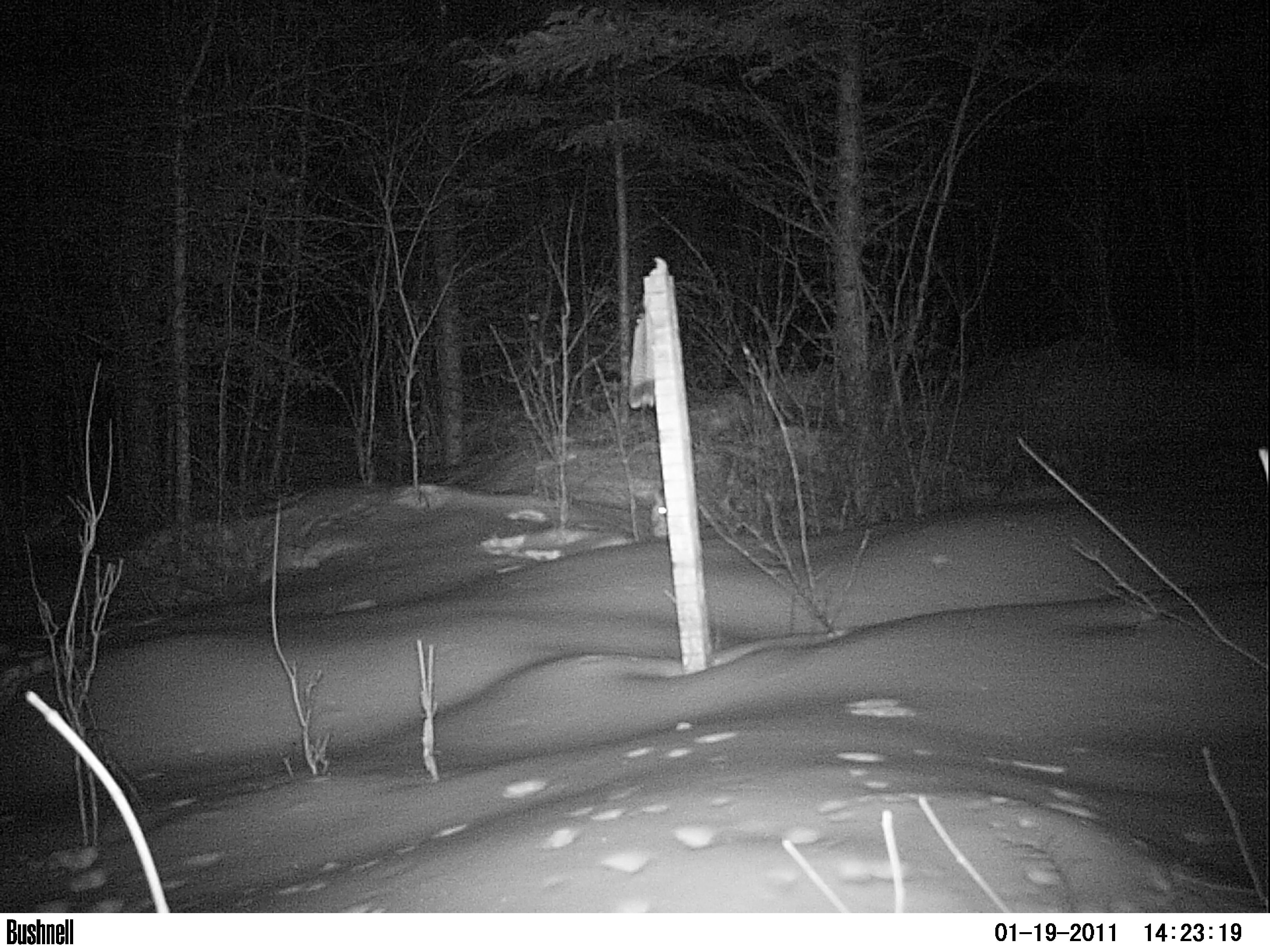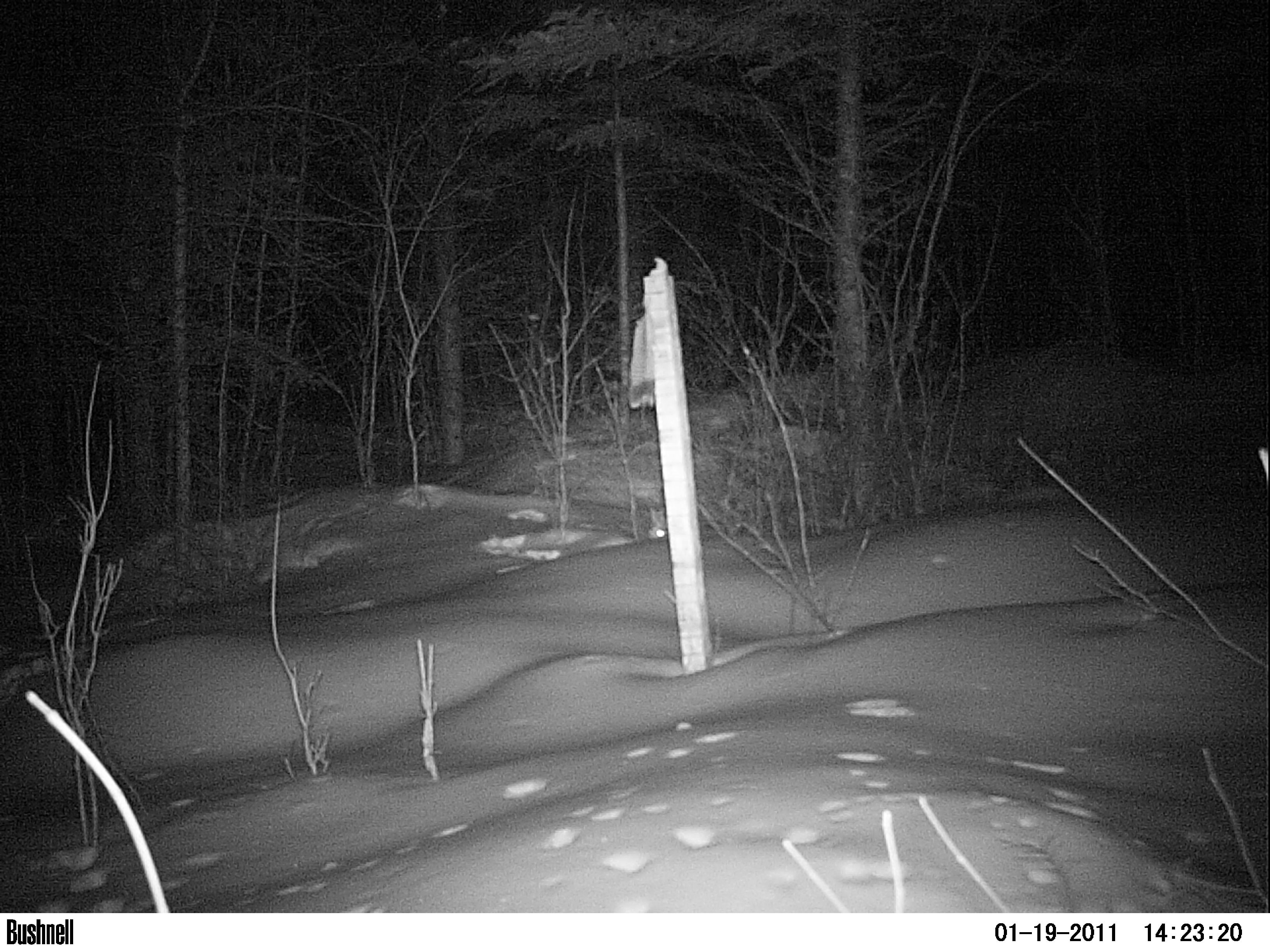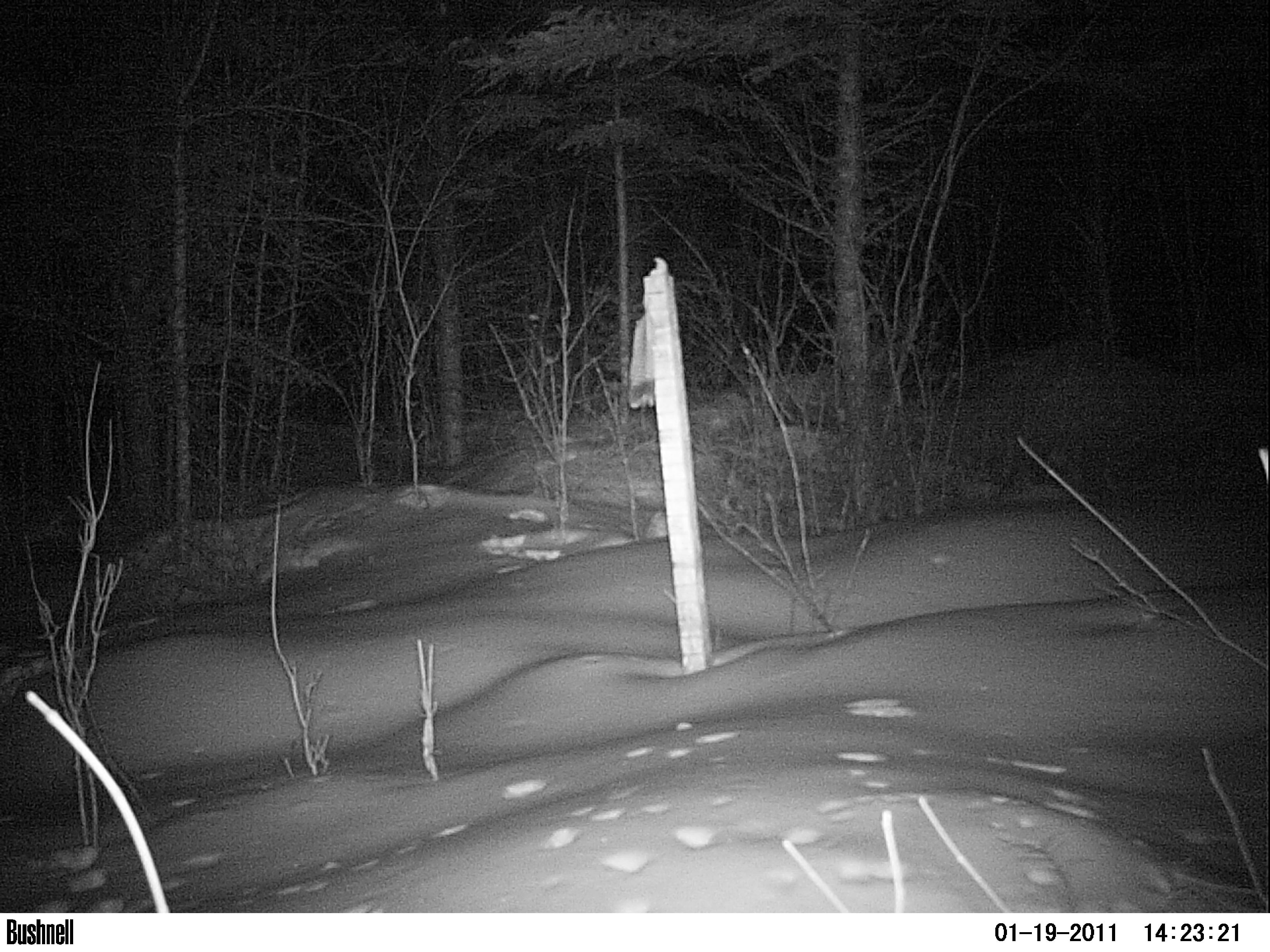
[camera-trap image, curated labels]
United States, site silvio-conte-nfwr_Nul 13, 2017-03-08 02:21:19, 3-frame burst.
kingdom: Animalia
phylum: Chordata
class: Mammalia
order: Lagomorpha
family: Leporidae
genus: Lepus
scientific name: Lepus americanus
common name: snowshoe hare